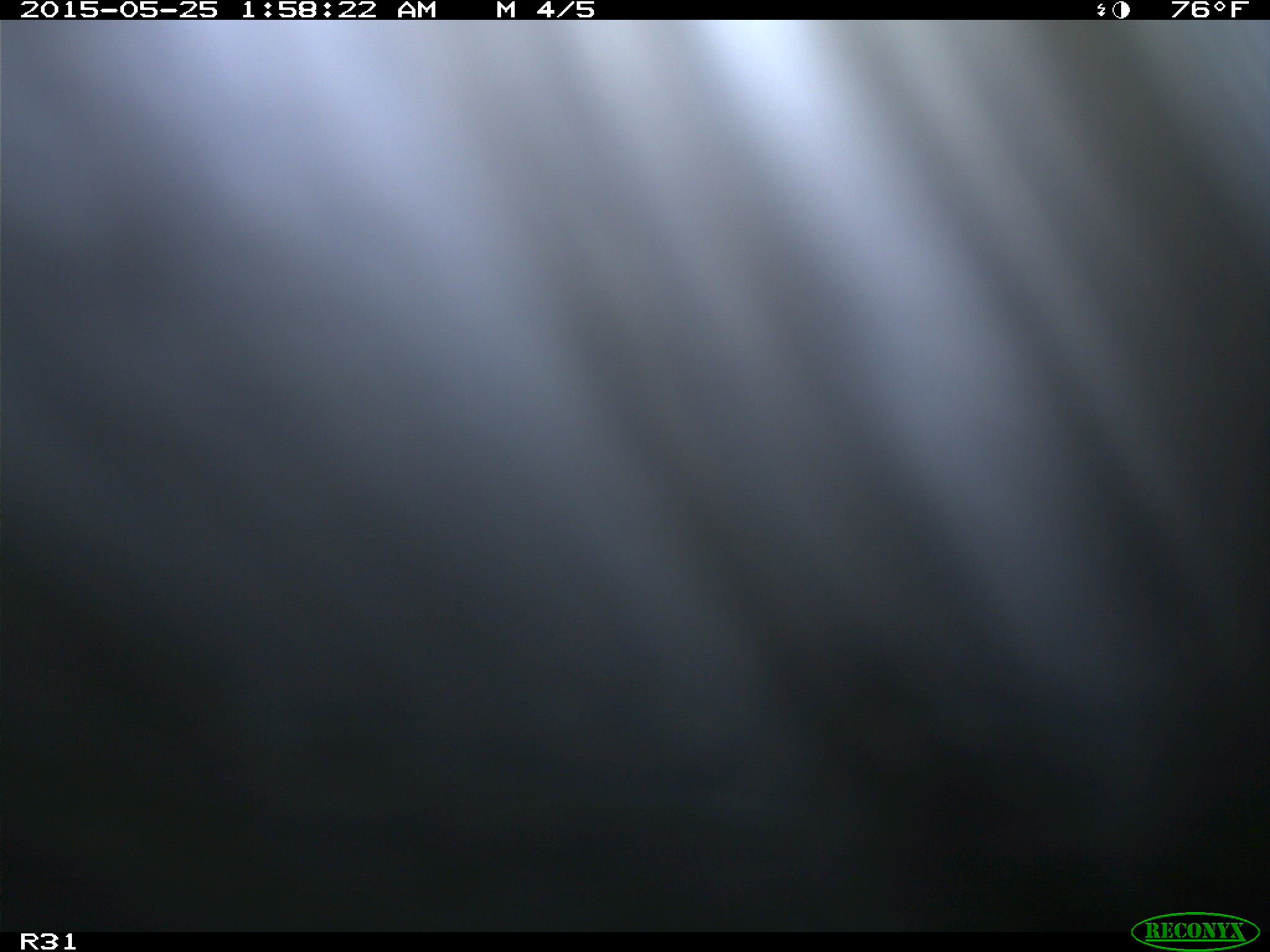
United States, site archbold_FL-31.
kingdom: Animalia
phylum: Chordata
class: Mammalia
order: Artiodactyla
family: Bovidae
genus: Bos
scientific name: Bos taurus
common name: domestic cow